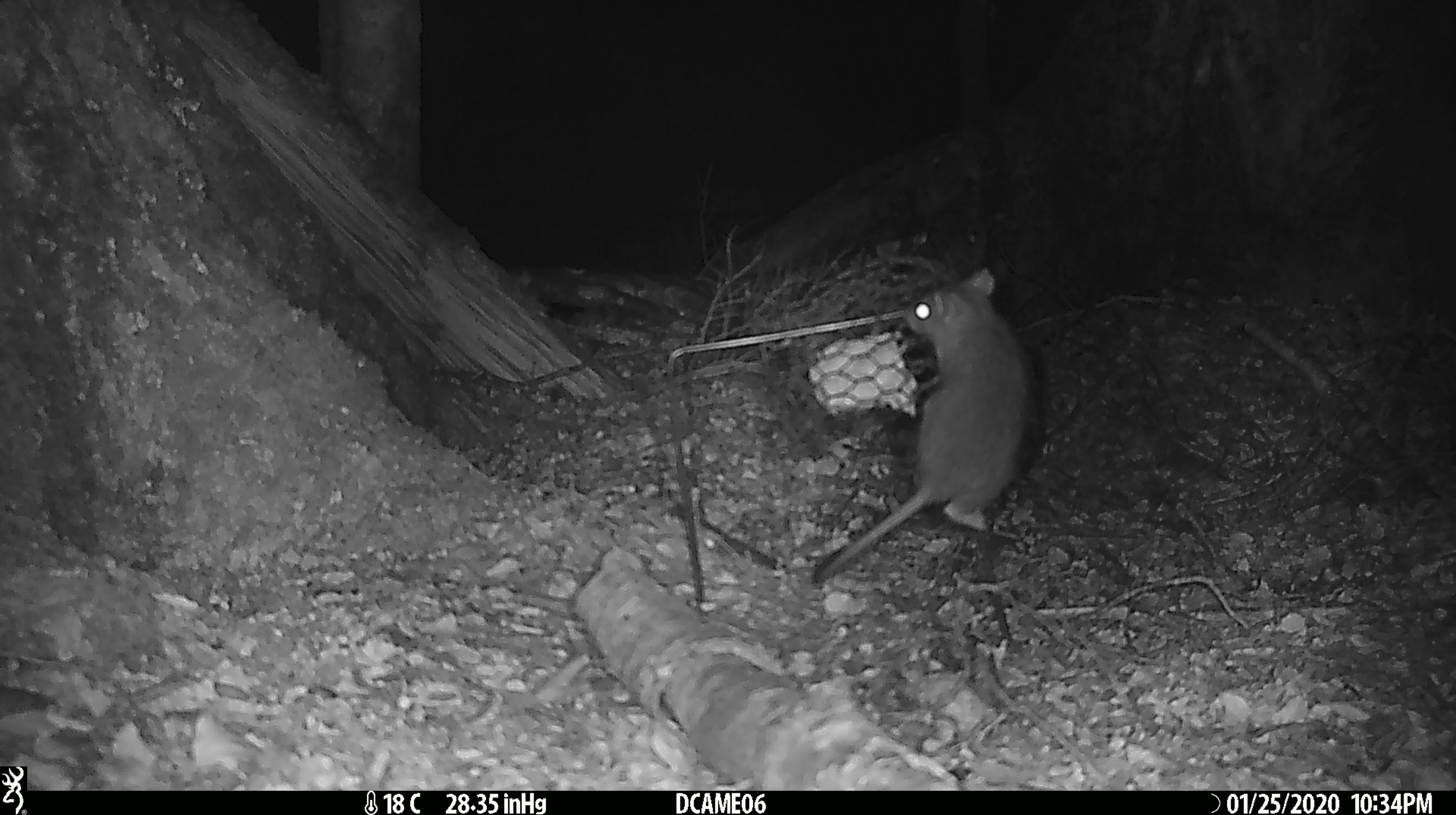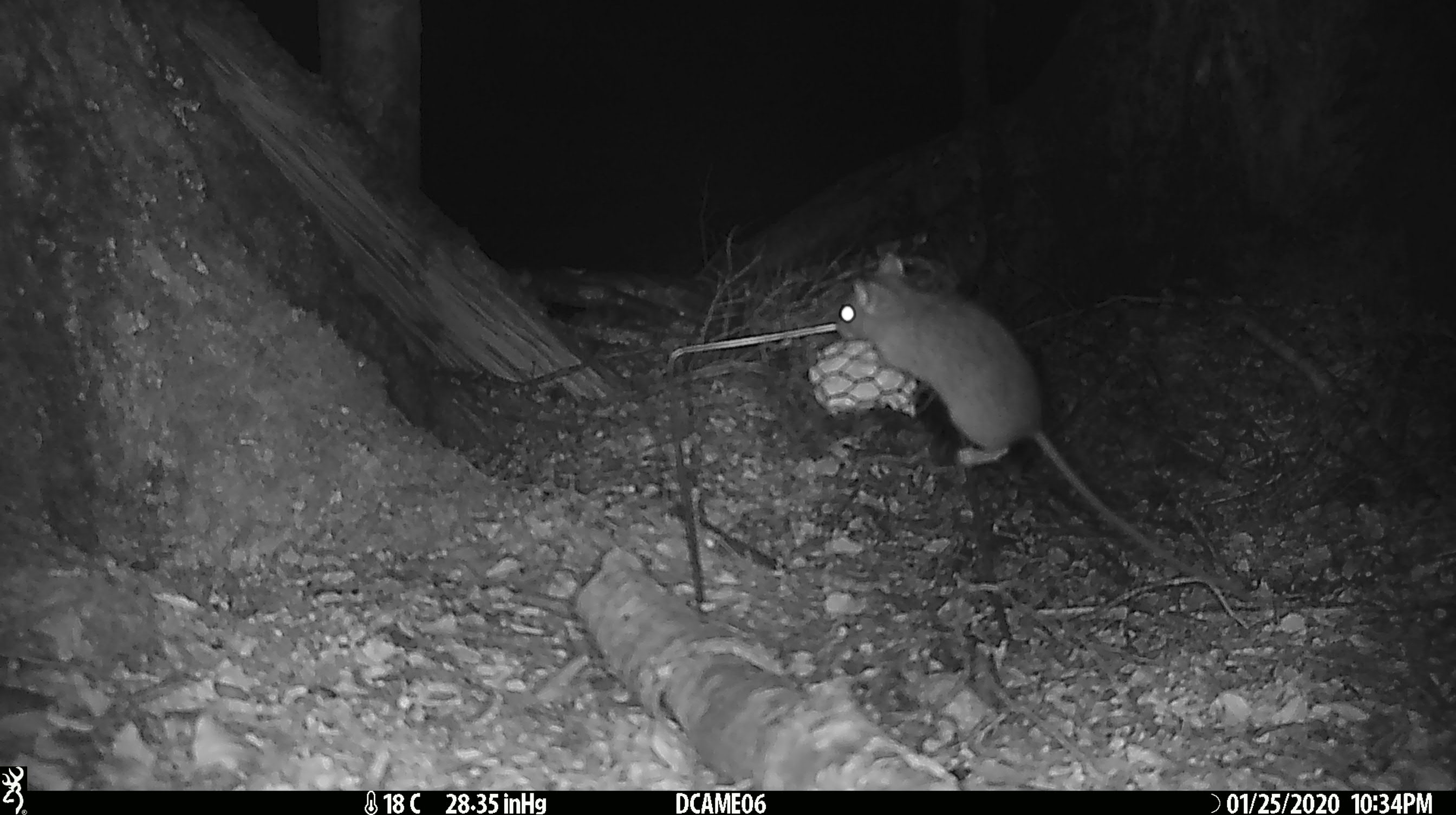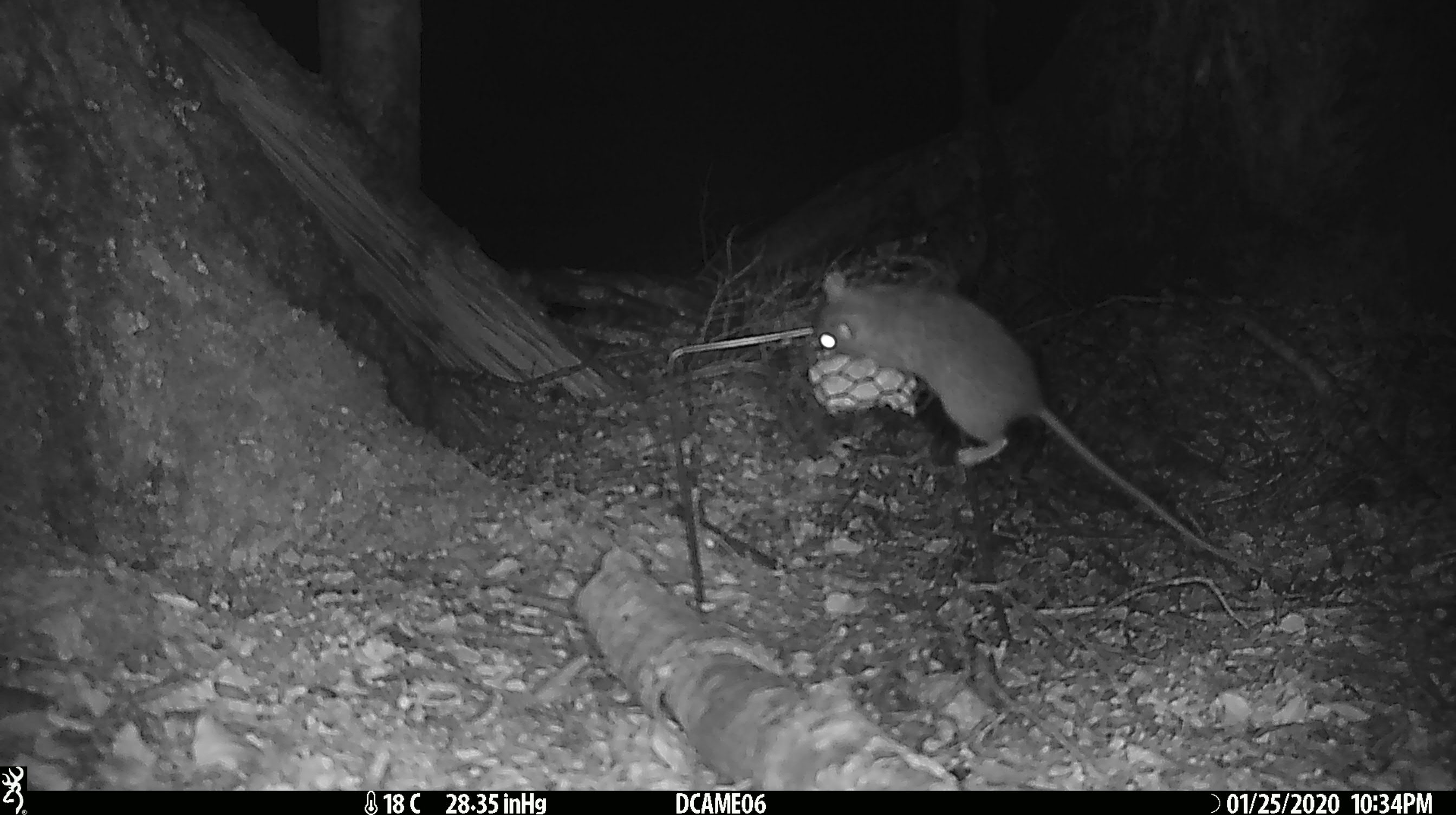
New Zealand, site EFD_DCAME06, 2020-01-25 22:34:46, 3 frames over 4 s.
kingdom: Animalia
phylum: Chordata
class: Mammalia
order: Rodentia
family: Muridae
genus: Rattus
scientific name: Rattus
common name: rat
Rat (Rattus).